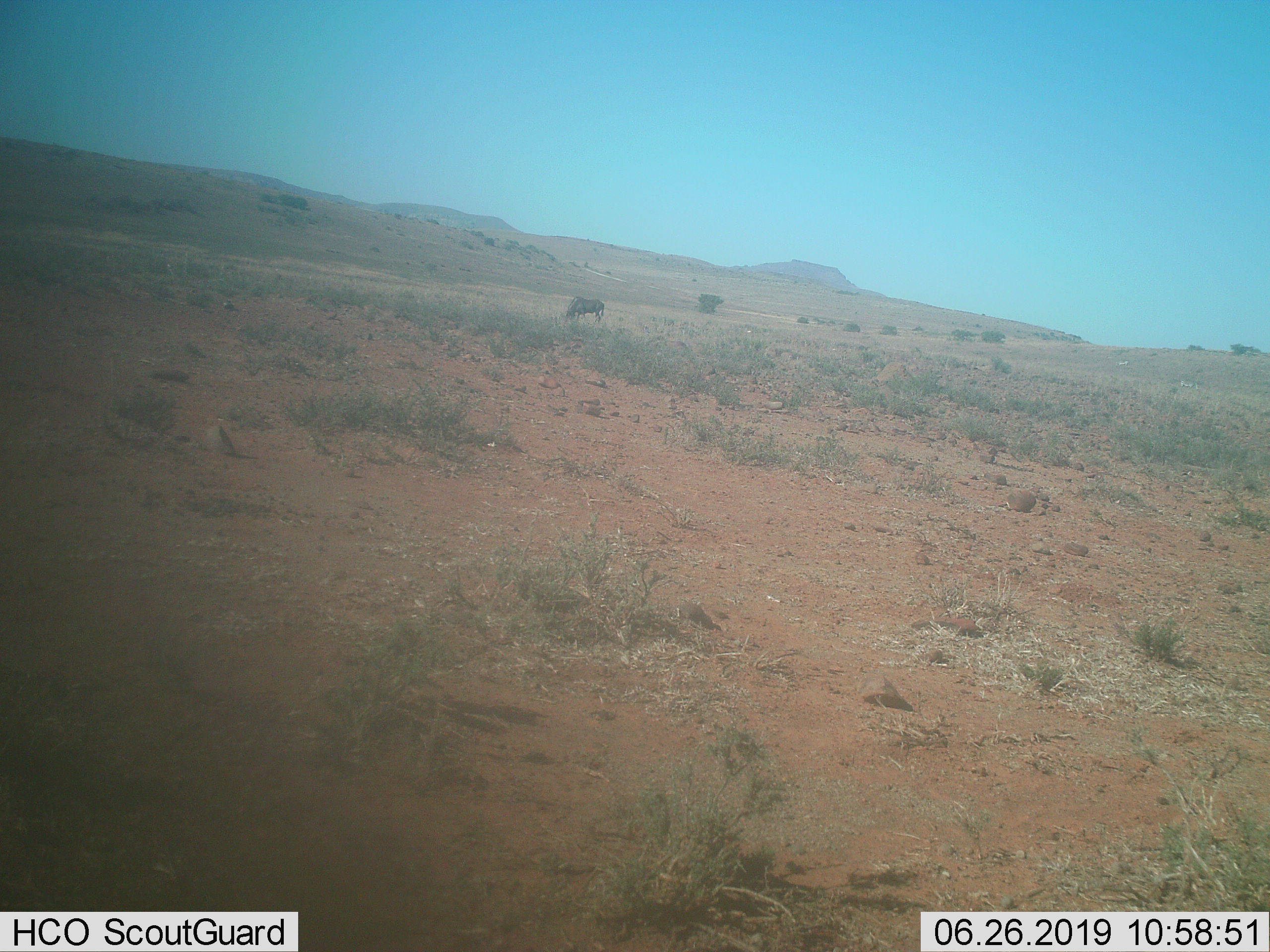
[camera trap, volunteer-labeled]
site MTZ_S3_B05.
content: unidentified animal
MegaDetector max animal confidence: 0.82